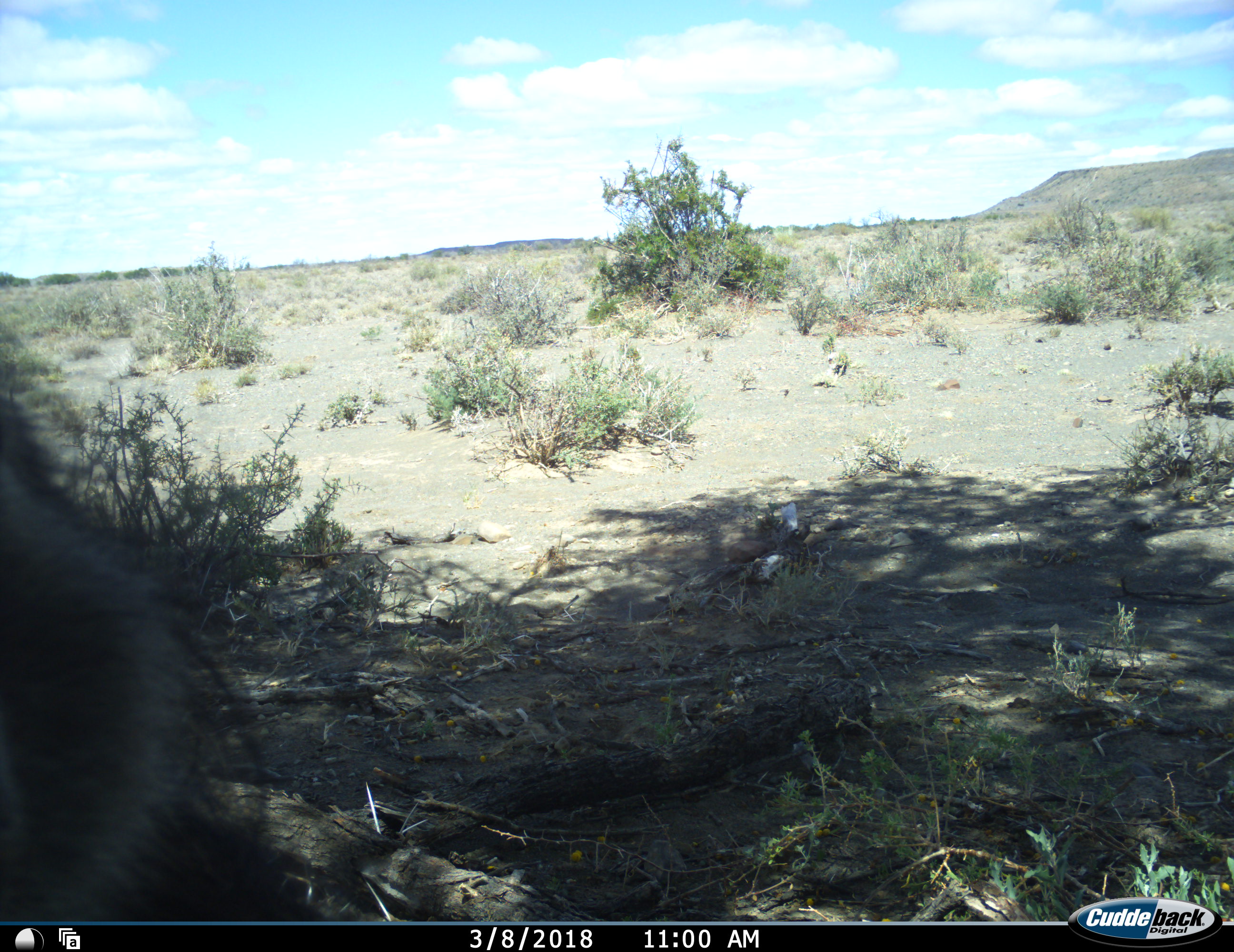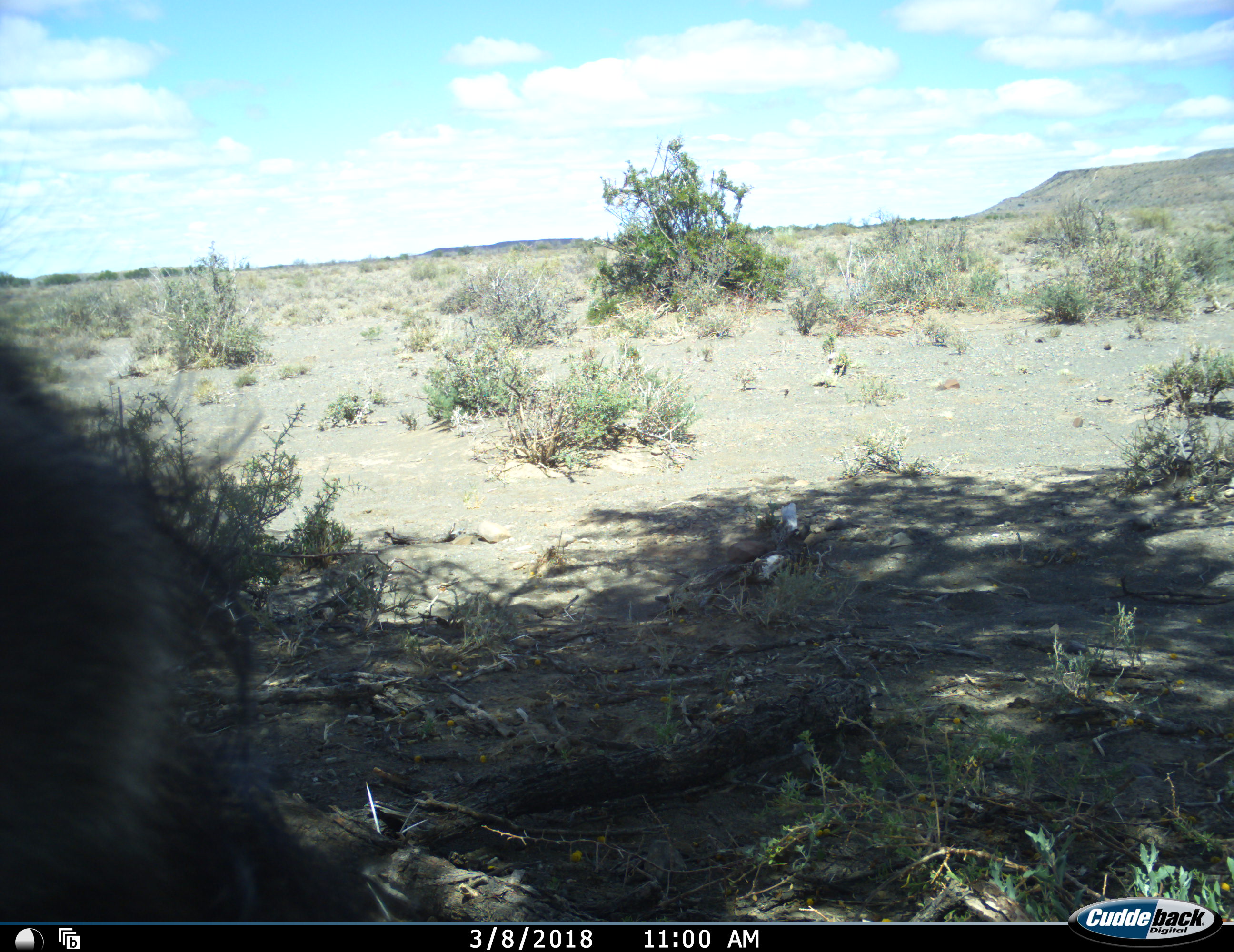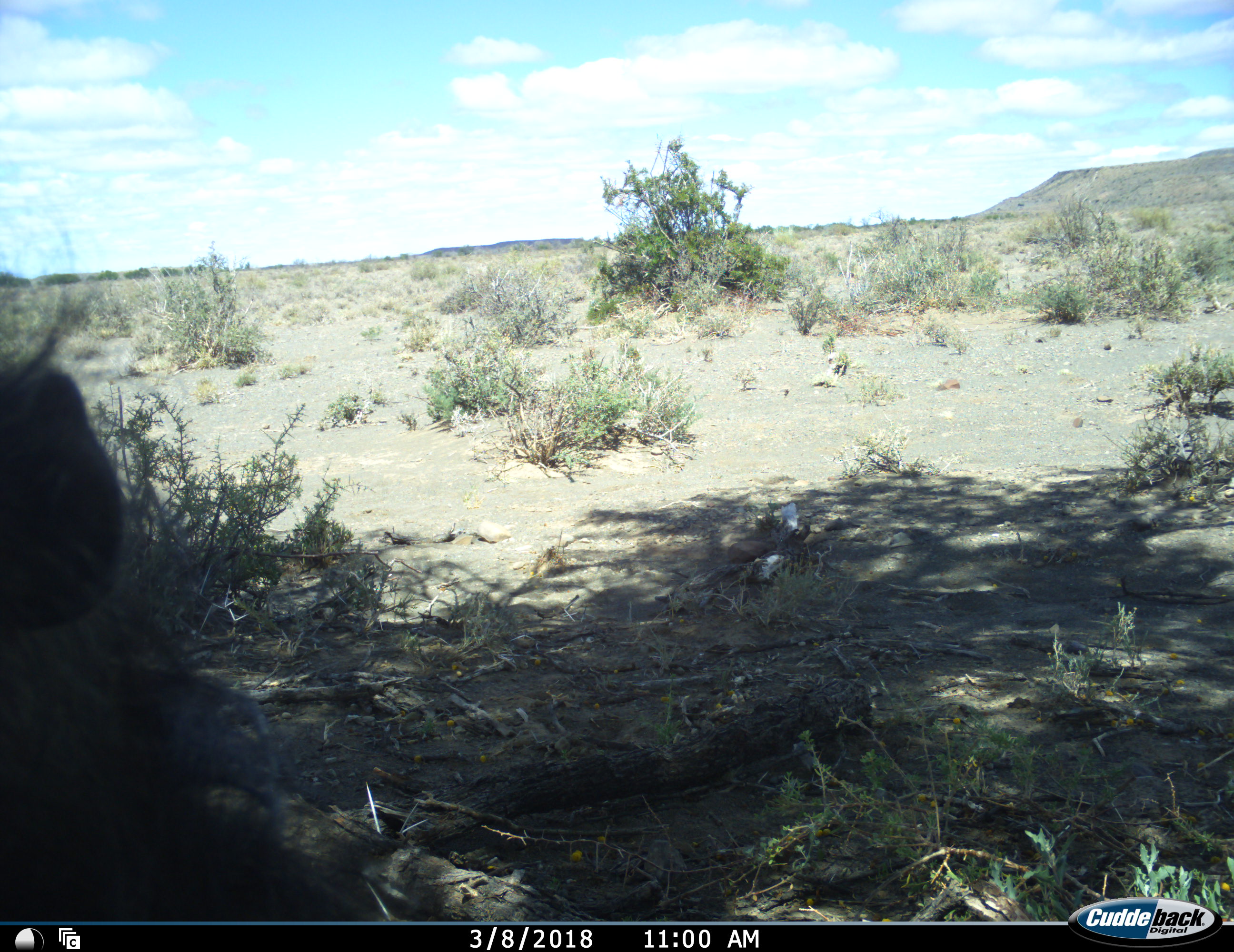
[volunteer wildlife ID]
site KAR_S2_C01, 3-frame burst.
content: unidentified animal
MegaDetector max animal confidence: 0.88